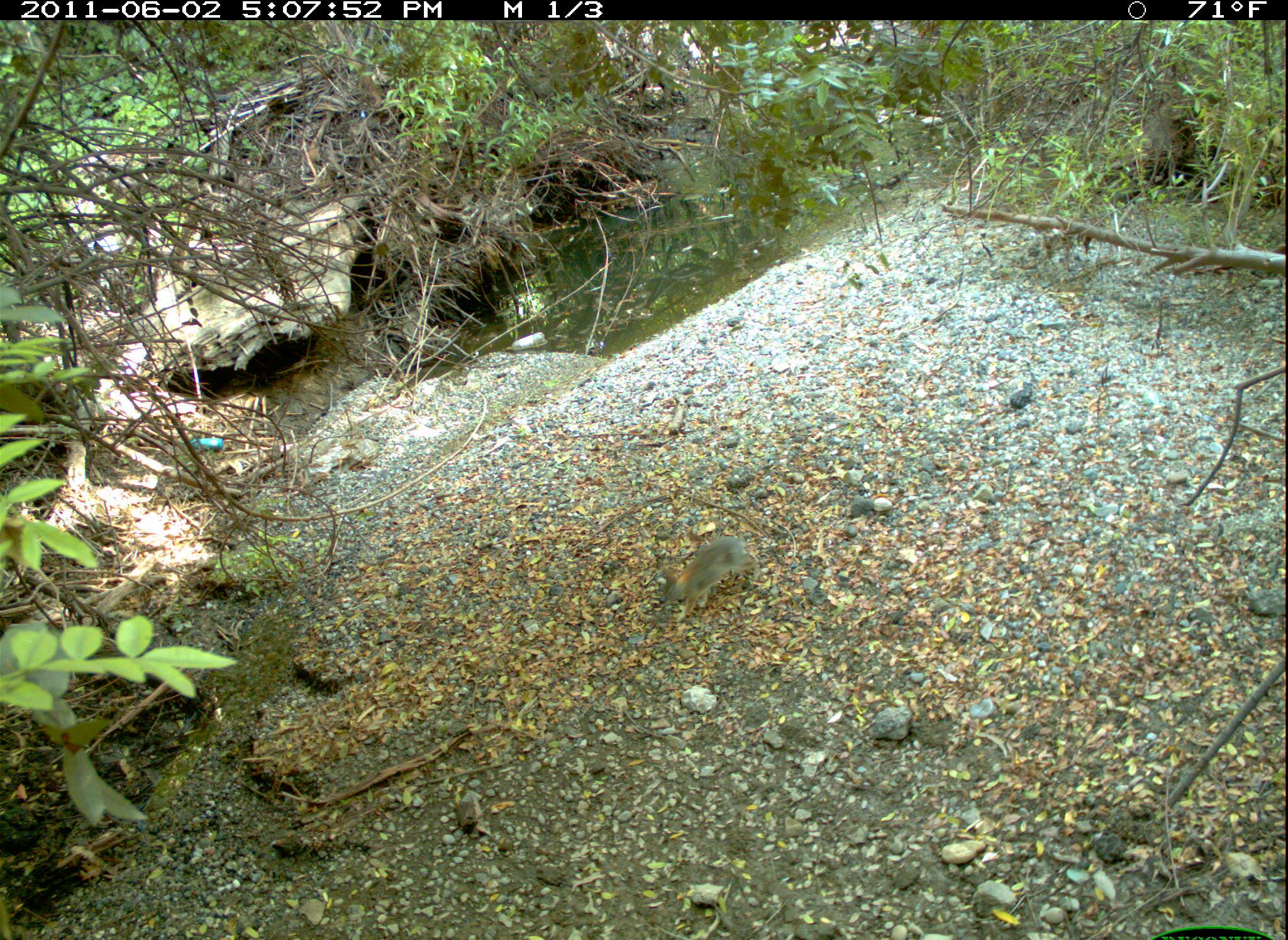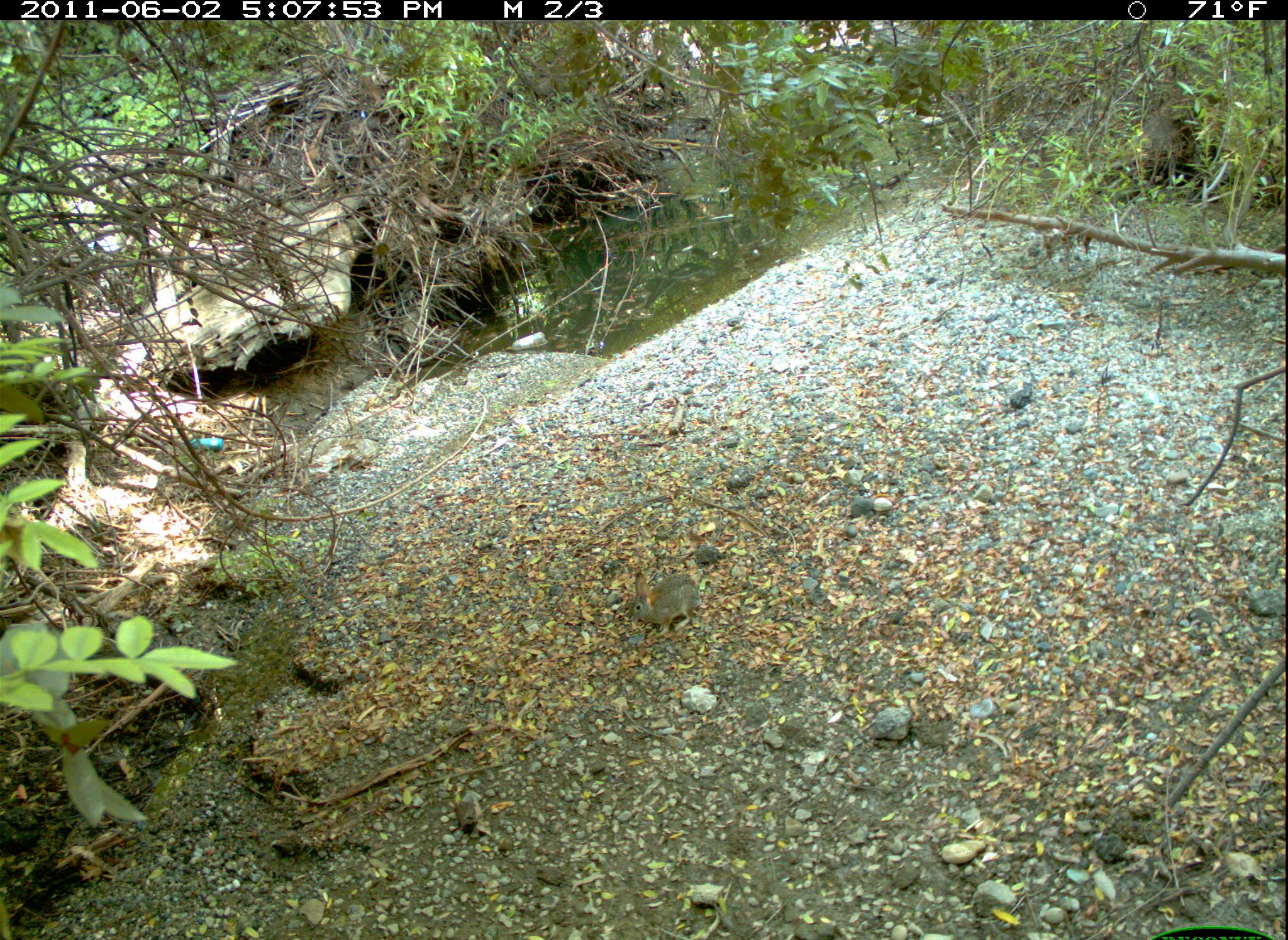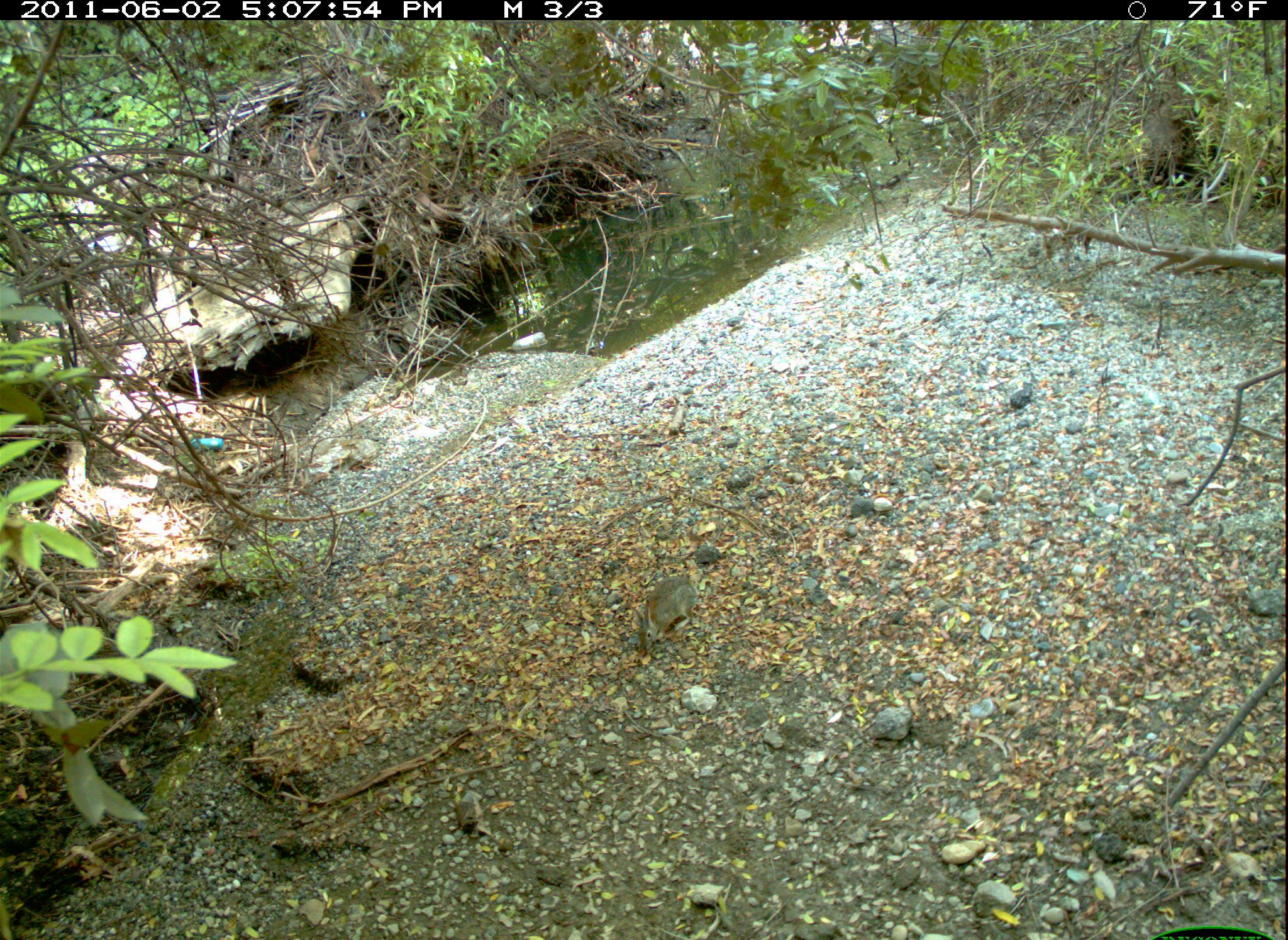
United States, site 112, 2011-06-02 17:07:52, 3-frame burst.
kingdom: Animalia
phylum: Chordata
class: Mammalia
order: Lagomorpha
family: Leporidae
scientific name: Leporidae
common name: rabbits and hares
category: rabbit